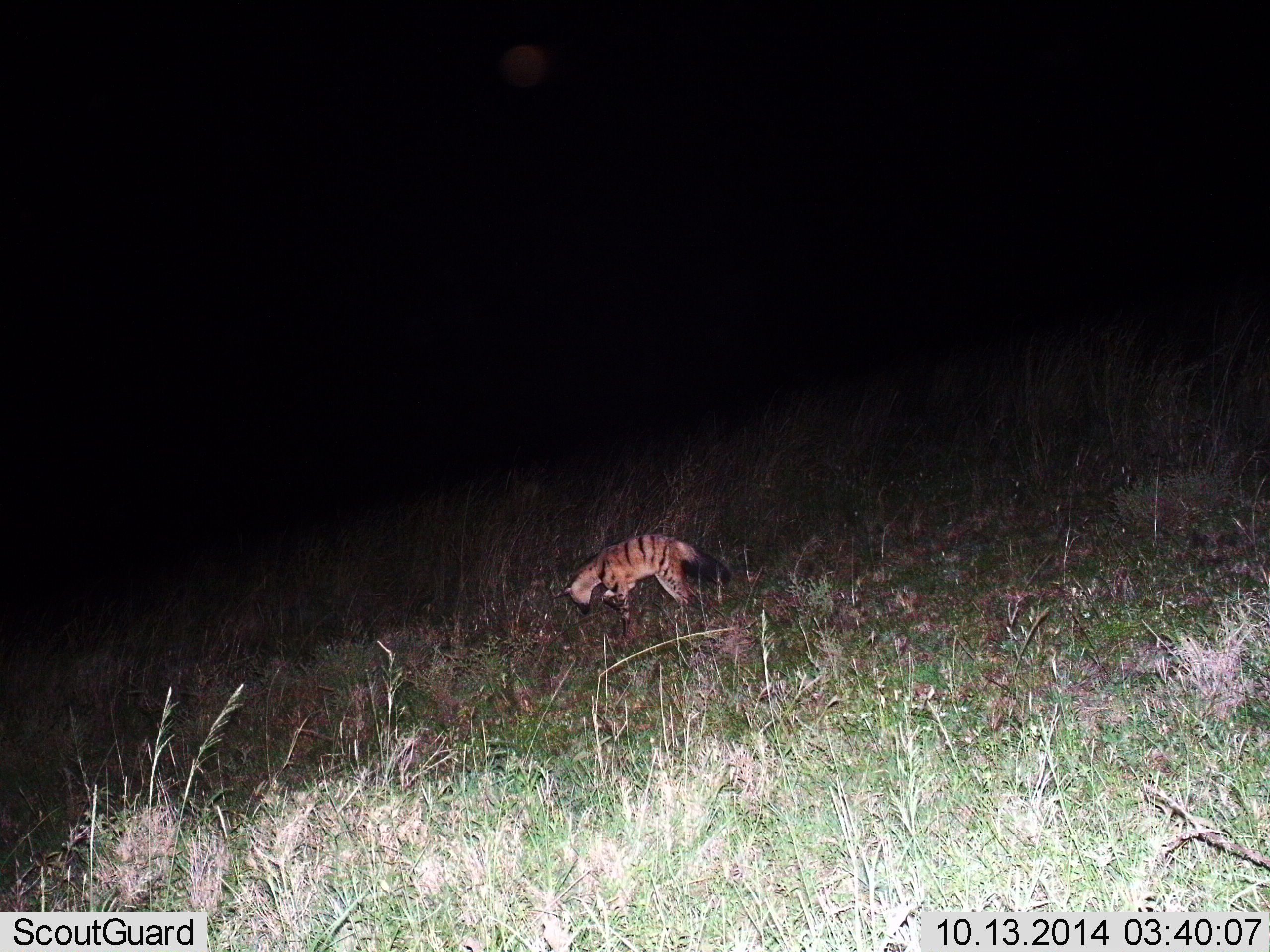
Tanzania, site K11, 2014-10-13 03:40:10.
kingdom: Animalia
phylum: Chordata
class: Mammalia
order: Carnivora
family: Hyaenidae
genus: Proteles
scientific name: Proteles cristatus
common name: aardwolf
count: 1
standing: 40%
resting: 0%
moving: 70%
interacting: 10%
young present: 0%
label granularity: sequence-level